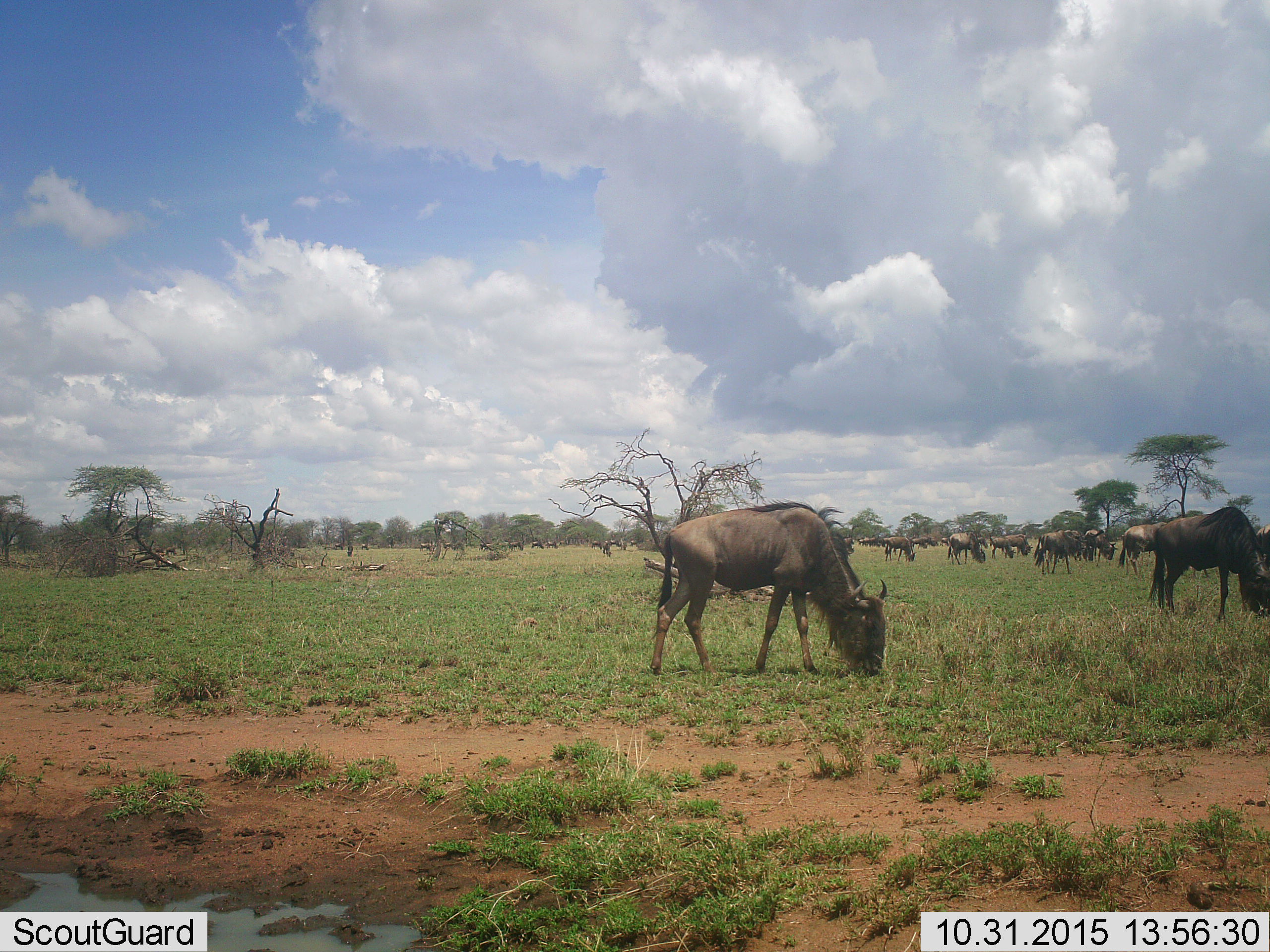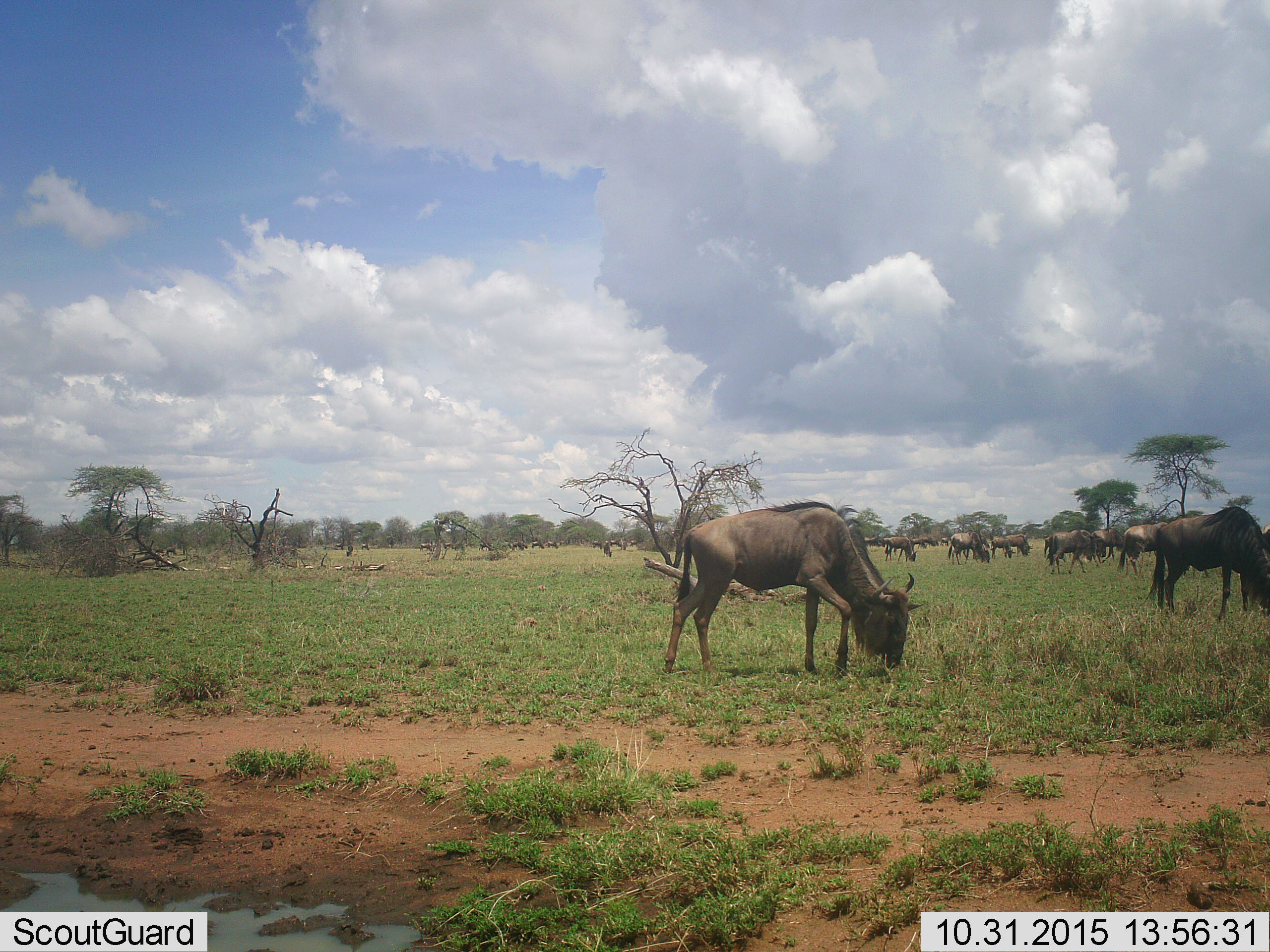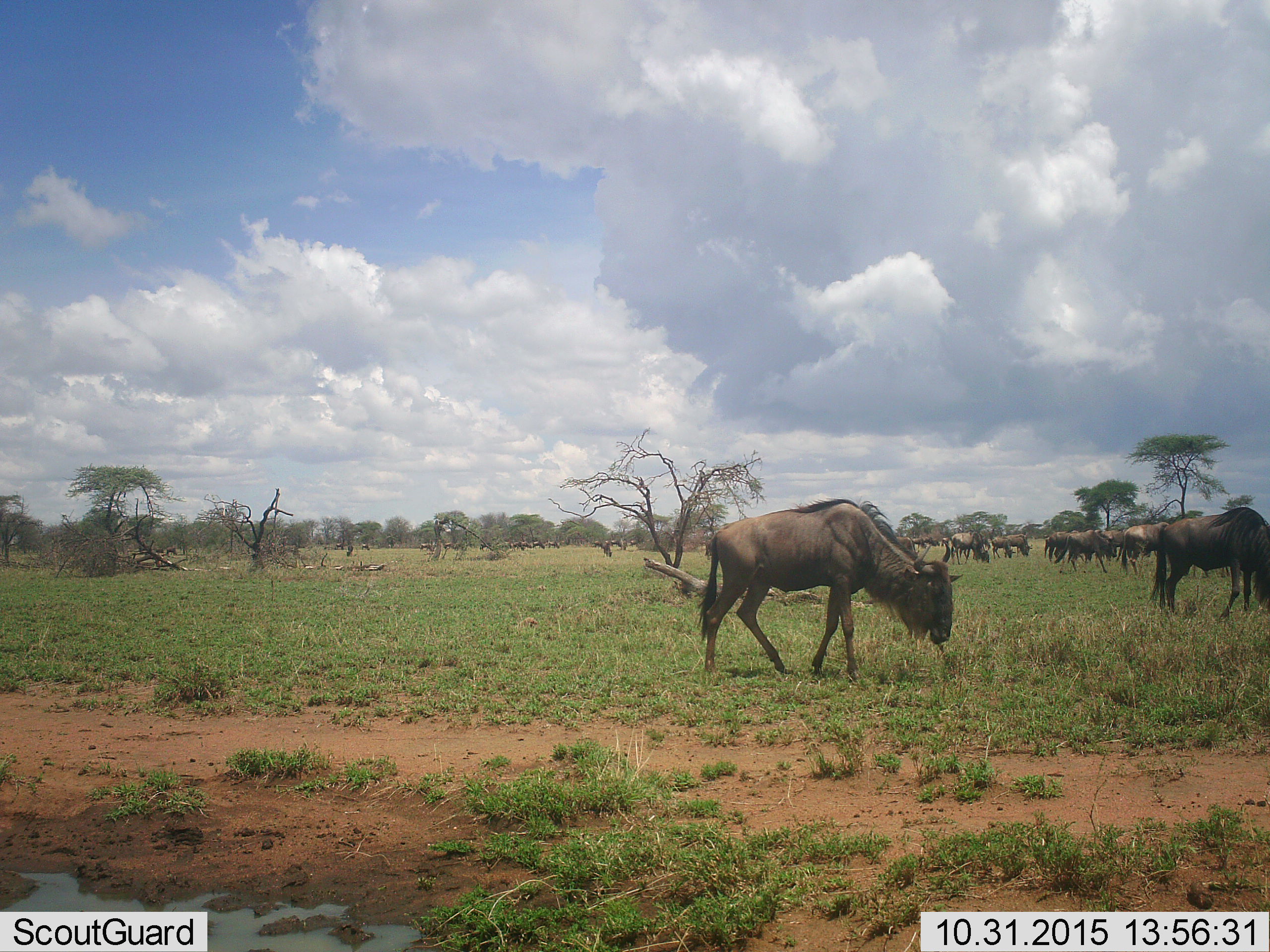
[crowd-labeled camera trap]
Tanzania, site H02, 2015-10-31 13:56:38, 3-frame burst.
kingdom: Animalia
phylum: Chordata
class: Mammalia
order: Artiodactyla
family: Bovidae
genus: Connochaetes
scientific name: Connochaetes taurinus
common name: blue wildebeest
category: wildebeest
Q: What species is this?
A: Wildebeest (blue wildebeest) (Connochaetes taurinus).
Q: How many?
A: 51+.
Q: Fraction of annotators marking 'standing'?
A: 25%.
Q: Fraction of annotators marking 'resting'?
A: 0%.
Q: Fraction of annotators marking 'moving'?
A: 62%.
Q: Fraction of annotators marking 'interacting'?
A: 0%.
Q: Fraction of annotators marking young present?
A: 25%.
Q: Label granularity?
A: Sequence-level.